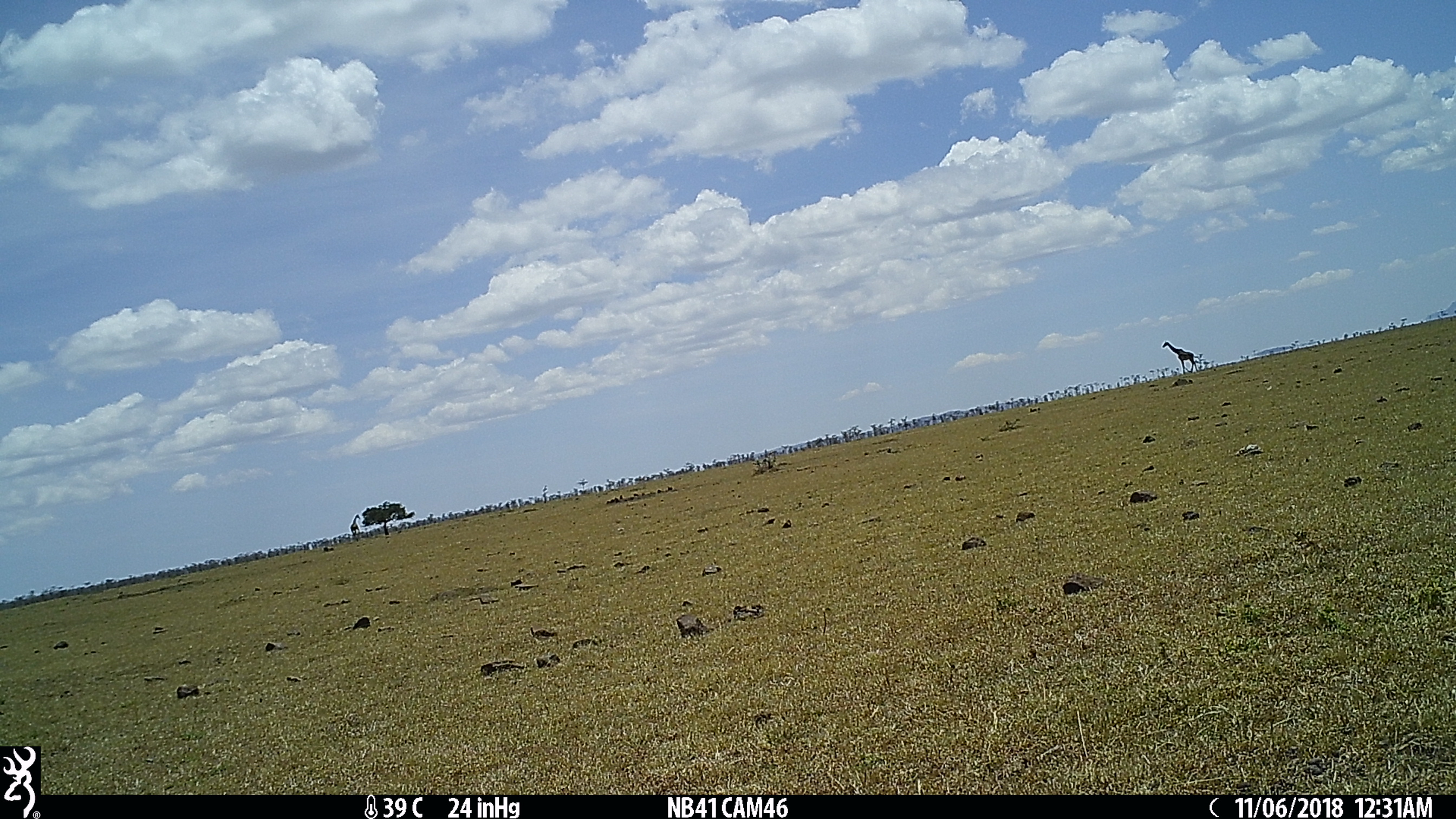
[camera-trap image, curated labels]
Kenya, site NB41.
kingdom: Animalia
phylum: Chordata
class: Mammalia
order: Artiodactyla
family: Giraffidae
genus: Giraffa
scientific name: Giraffa camelopardalis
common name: northern giraffe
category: giraffe